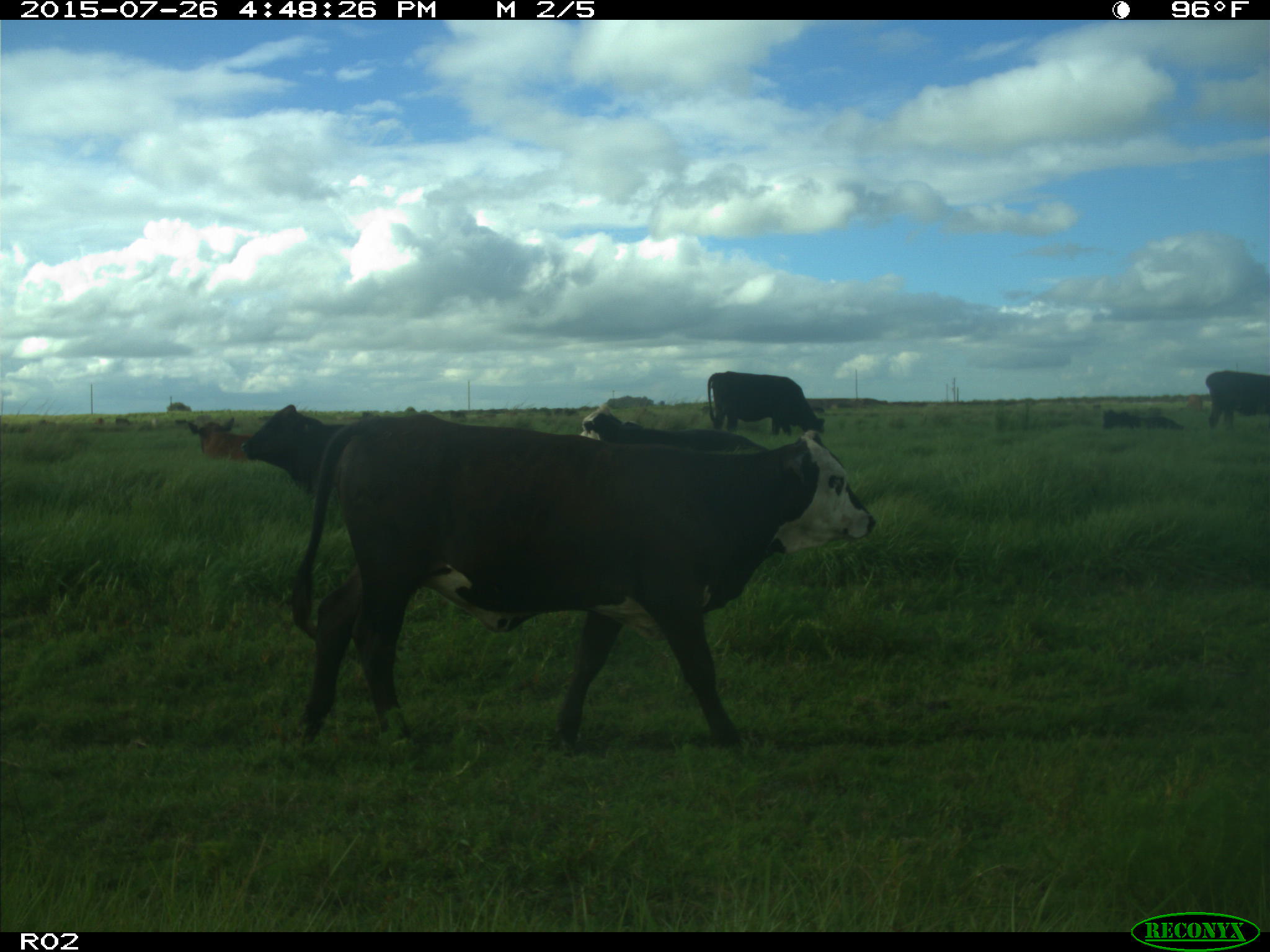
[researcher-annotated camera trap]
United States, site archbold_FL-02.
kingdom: Animalia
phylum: Chordata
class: Mammalia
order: Artiodactyla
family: Bovidae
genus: Bos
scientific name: Bos taurus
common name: domestic cow